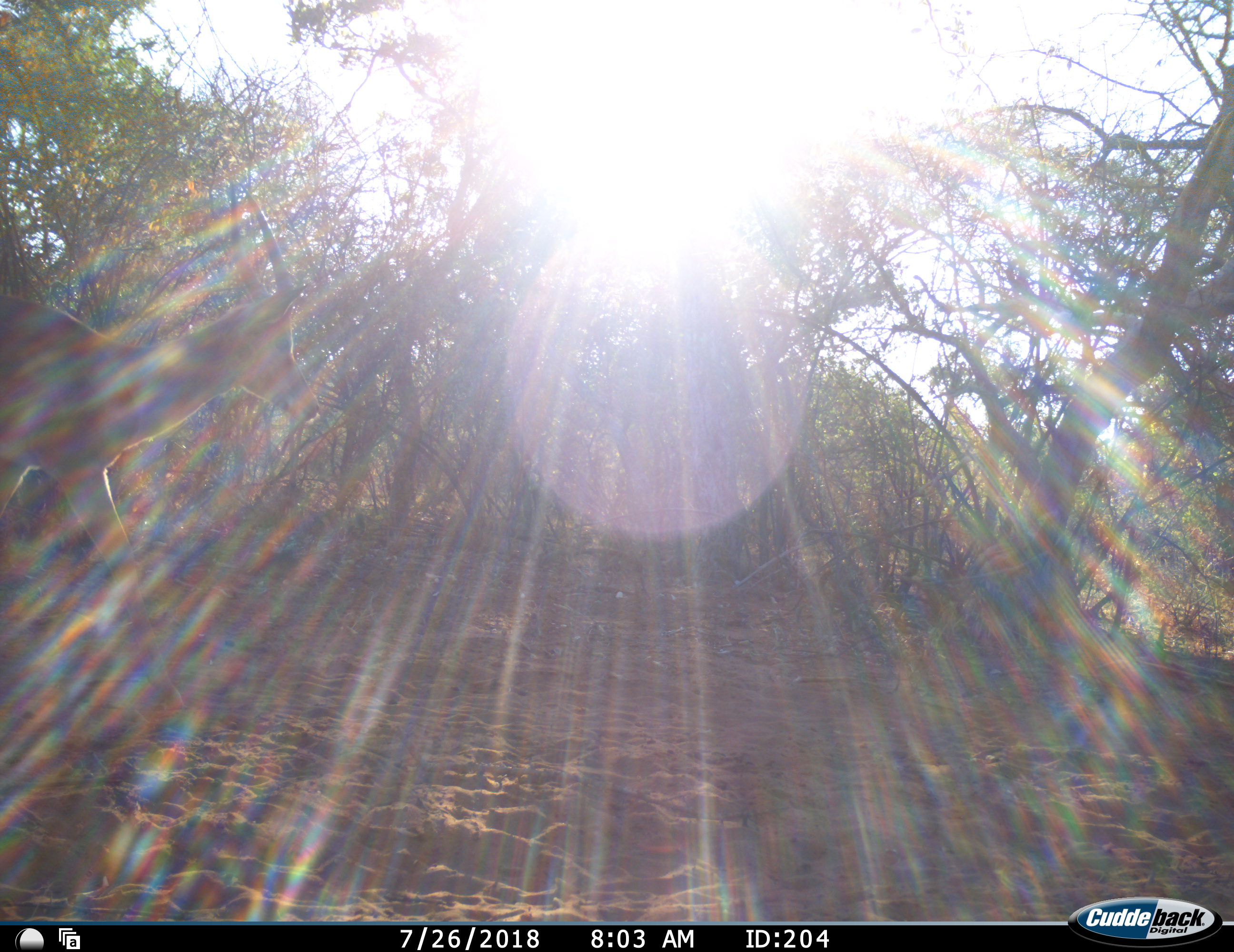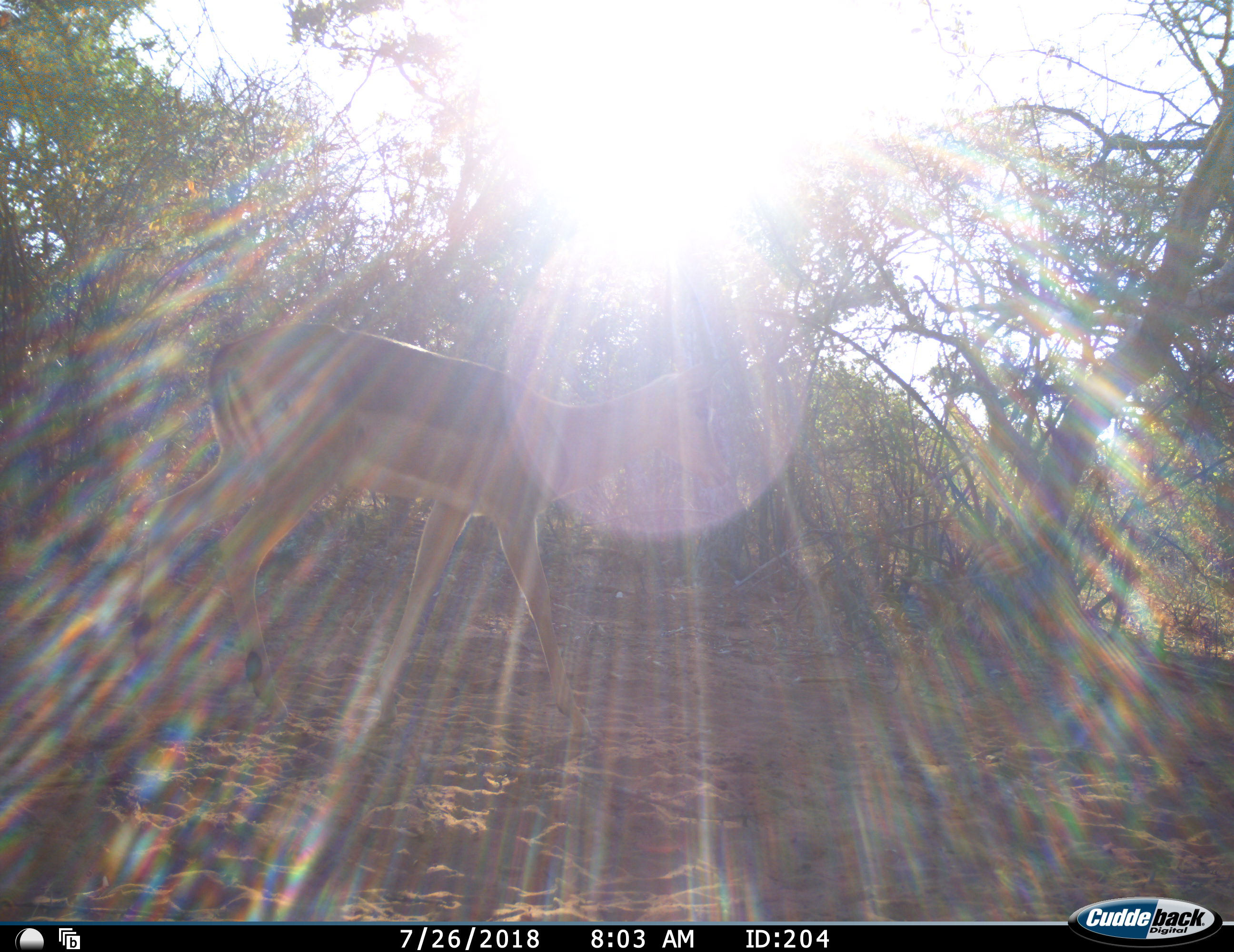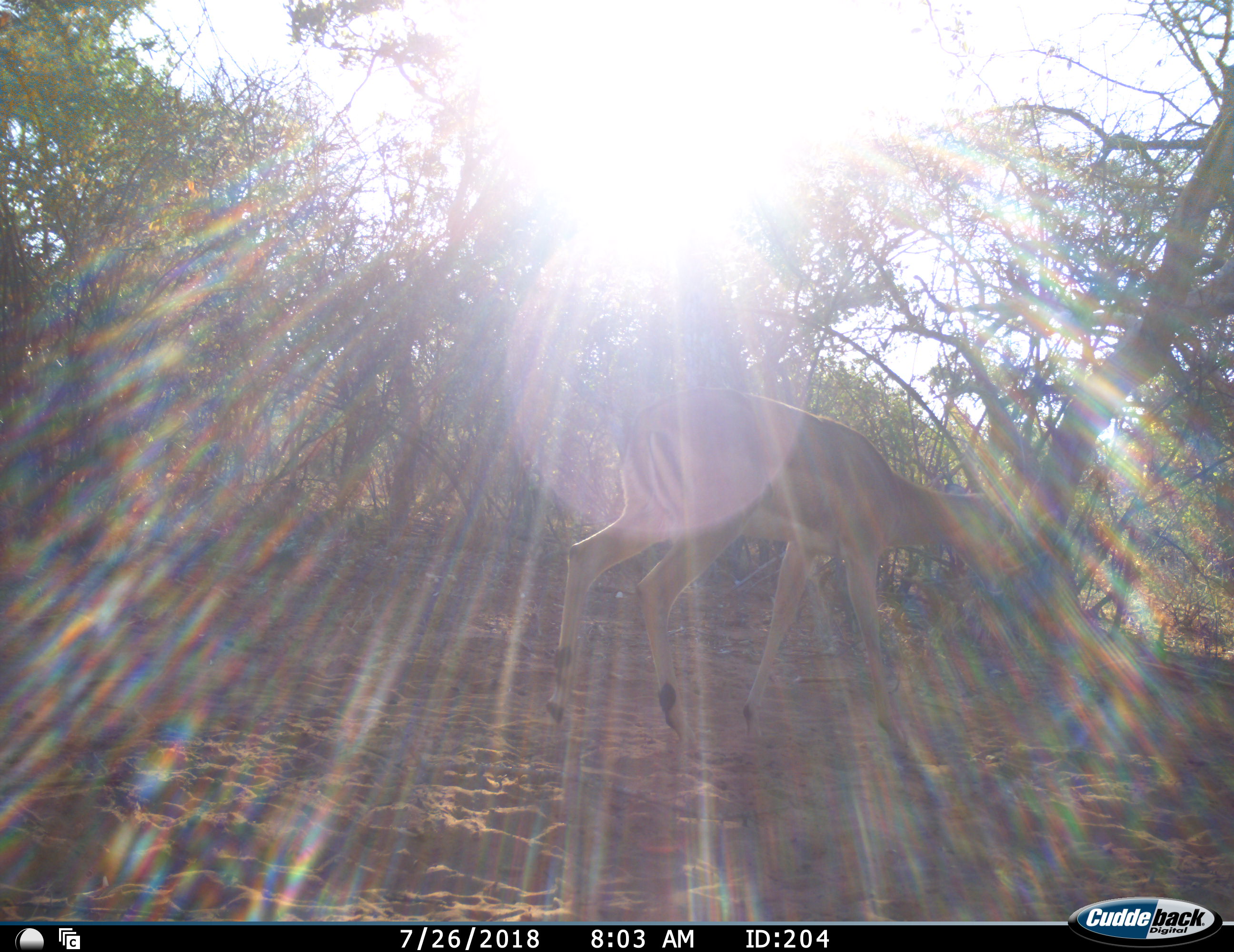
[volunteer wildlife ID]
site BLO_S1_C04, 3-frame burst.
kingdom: Animalia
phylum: Chordata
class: Mammalia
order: Artiodactyla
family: Bovidae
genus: Aepyceros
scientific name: Aepyceros melampus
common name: impala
Impala (Aepyceros melampus), count 1. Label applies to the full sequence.